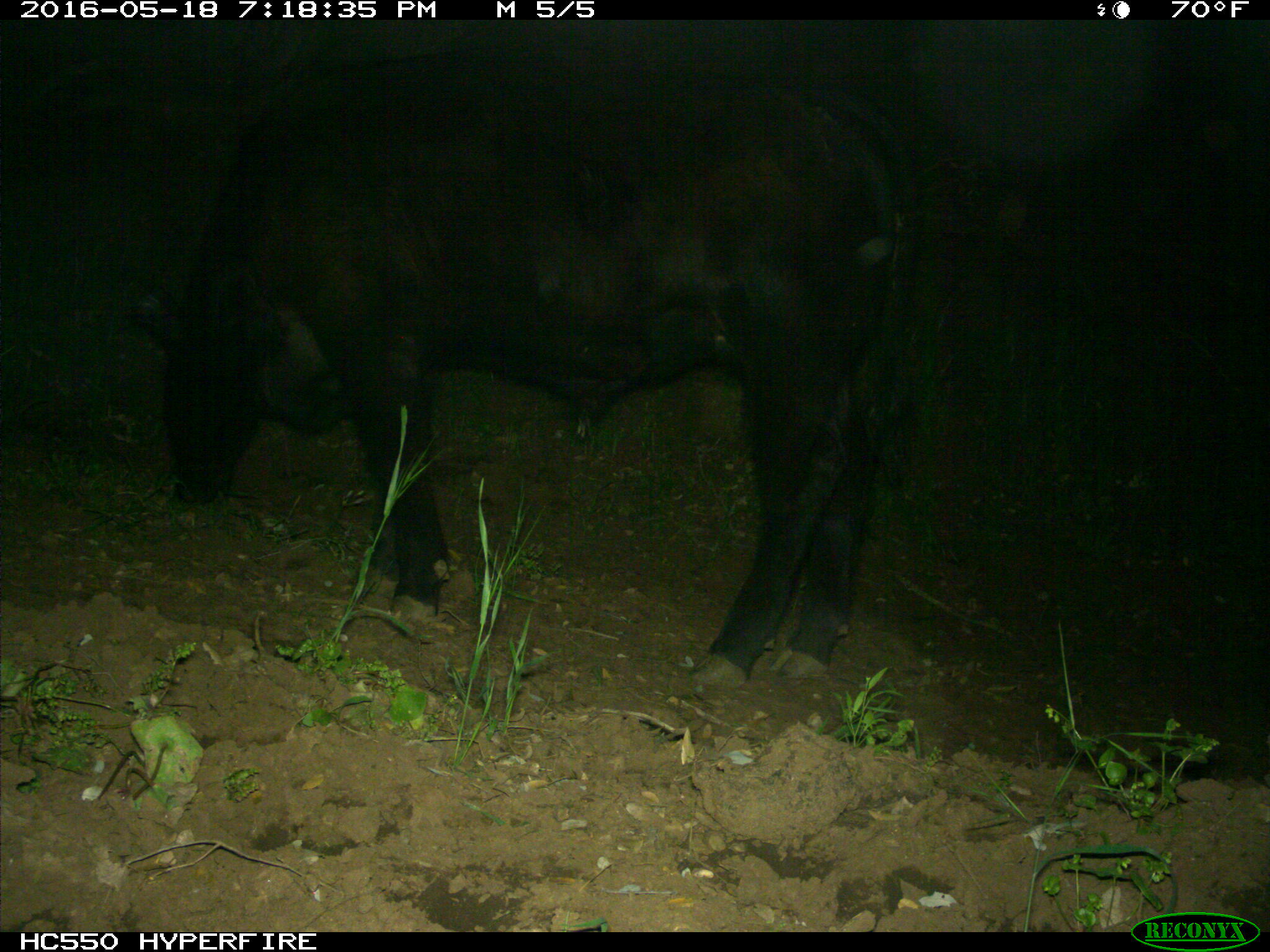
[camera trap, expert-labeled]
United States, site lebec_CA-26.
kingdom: Animalia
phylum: Chordata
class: Mammalia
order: Artiodactyla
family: Bovidae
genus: Bos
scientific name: Bos taurus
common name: domestic cow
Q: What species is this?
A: Bos taurus (domestic cow).